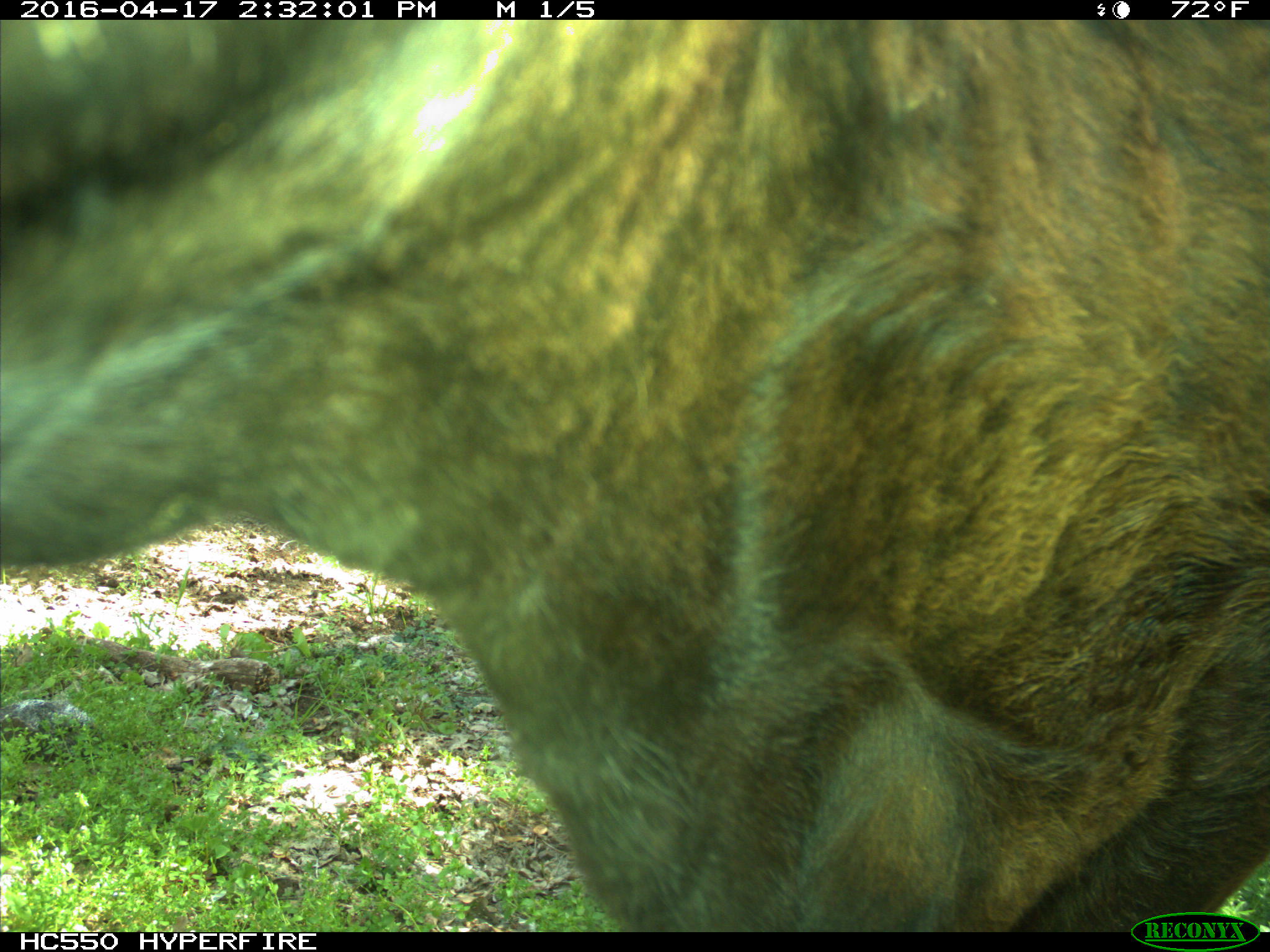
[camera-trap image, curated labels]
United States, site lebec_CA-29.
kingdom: Animalia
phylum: Chordata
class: Mammalia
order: Artiodactyla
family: Bovidae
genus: Bos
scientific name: Bos taurus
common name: domestic cow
Bos taurus (domestic cow).